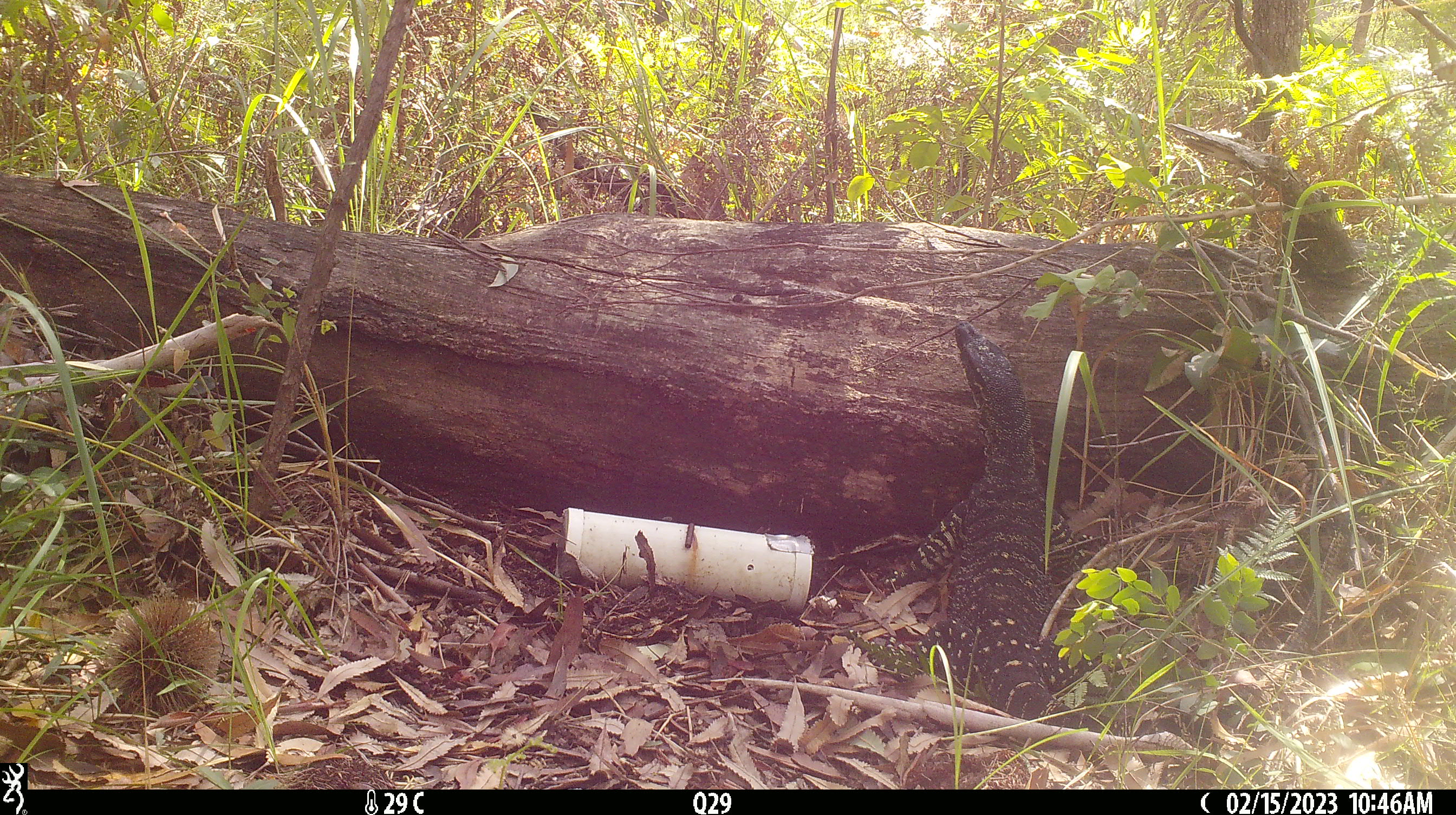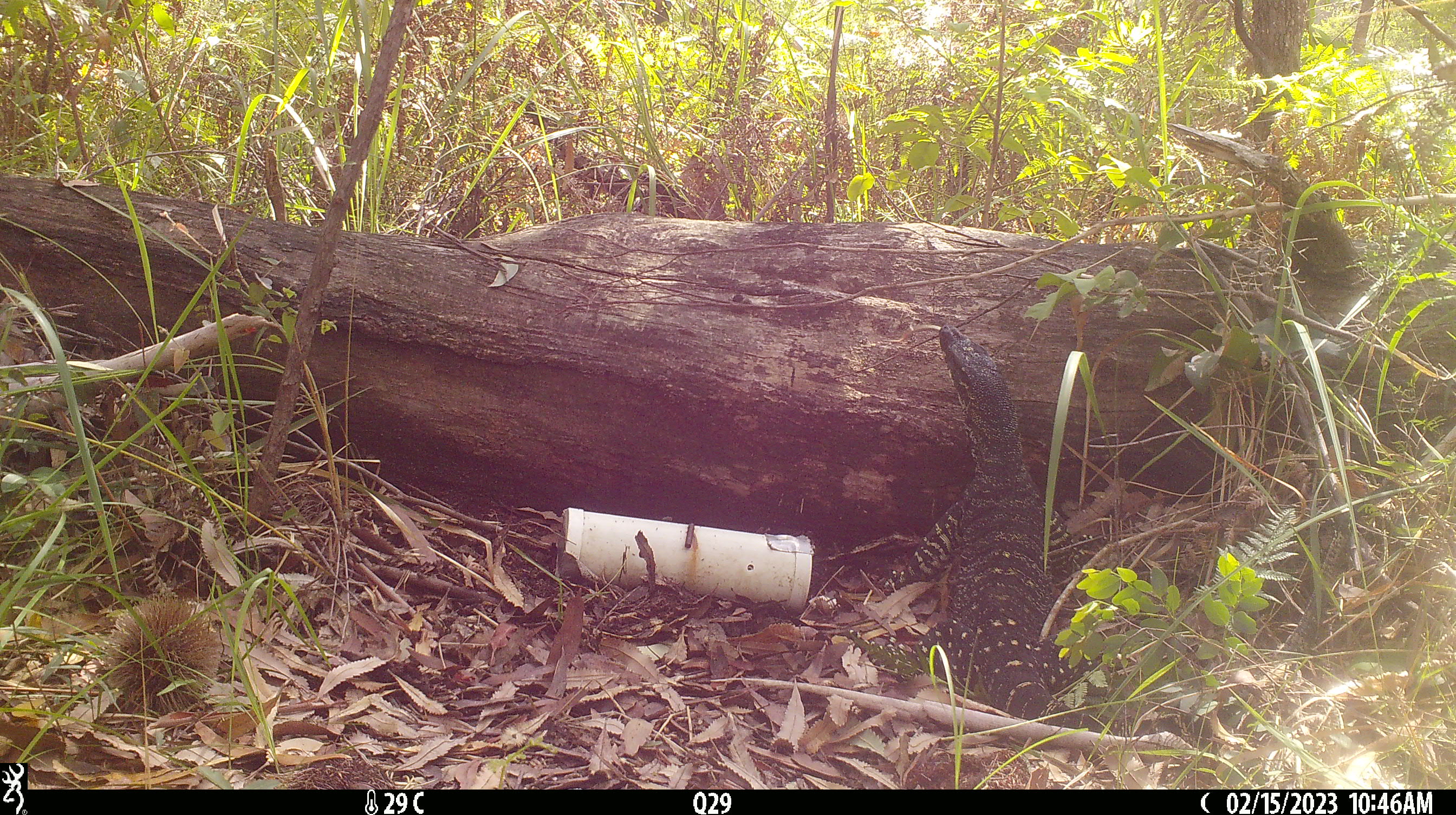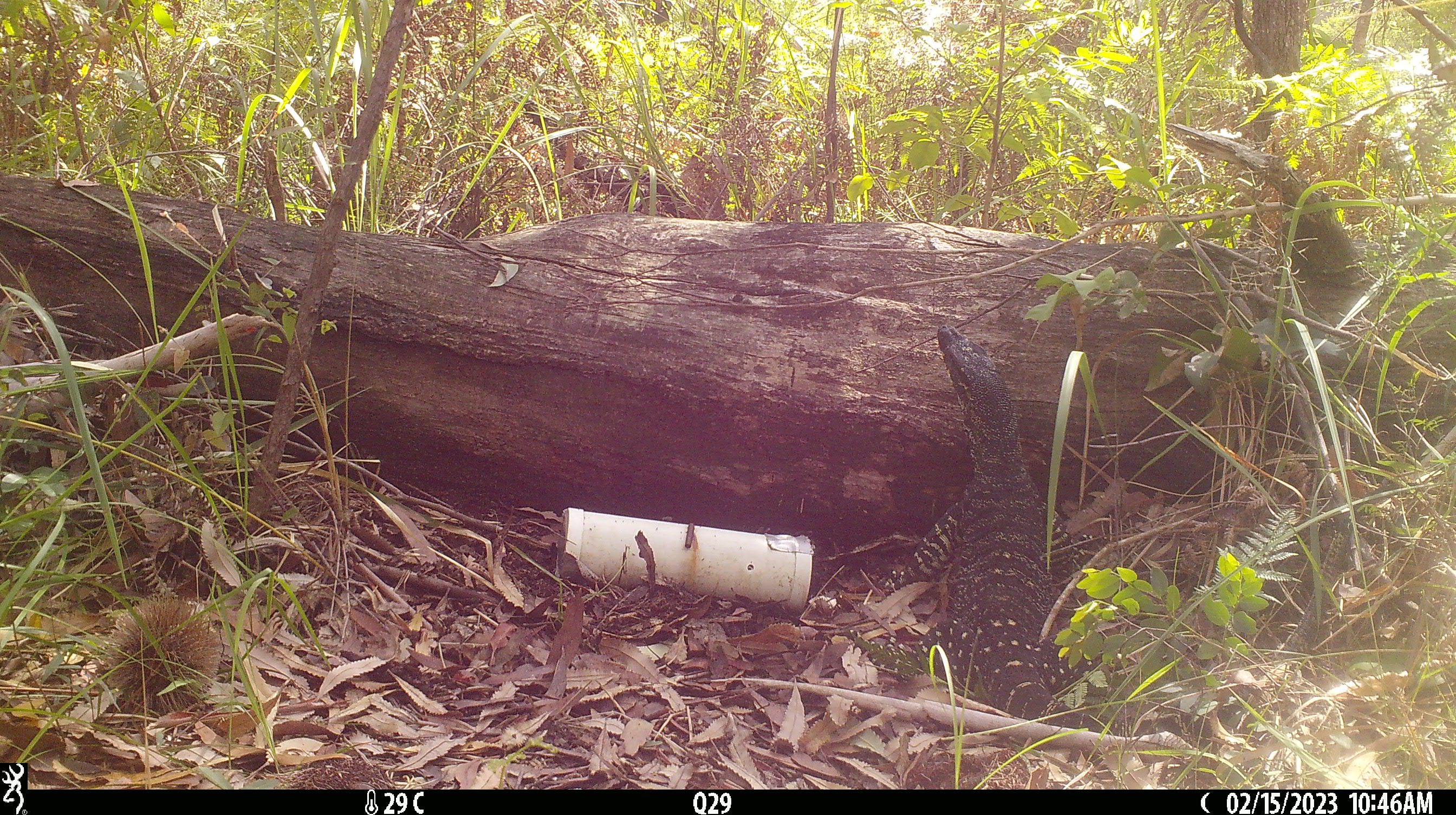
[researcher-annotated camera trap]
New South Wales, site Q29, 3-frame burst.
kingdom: Animalia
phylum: Chordata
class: Reptilia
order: Squamata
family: Varanidae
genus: Varanus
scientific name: Varanus varius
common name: lace monitor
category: goanna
Goanna (lace monitor) (Varanus varius).